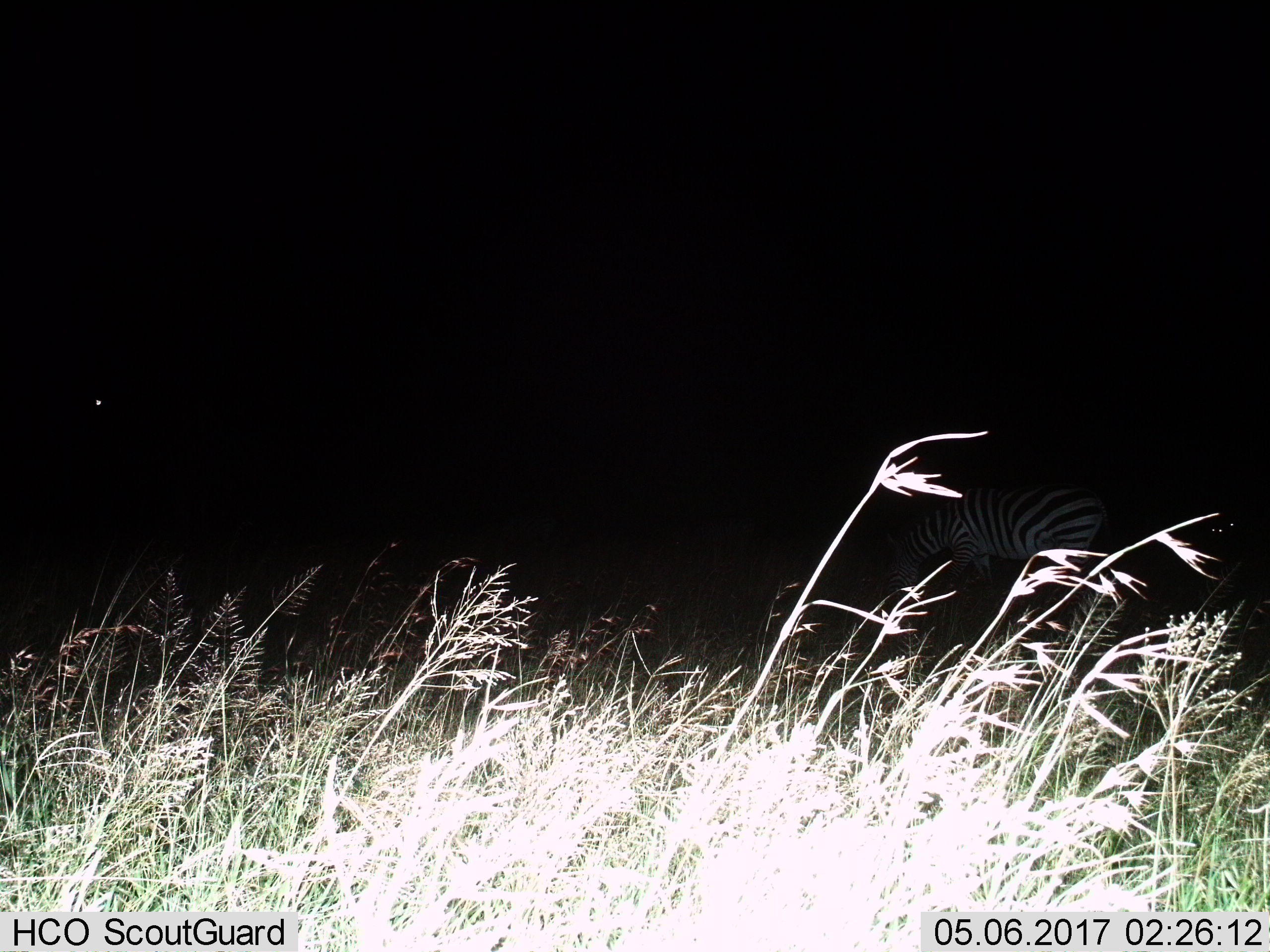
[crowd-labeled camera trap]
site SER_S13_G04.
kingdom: Animalia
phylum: Chordata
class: Mammalia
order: Perissodactyla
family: Equidae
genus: Equus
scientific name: Equus quagga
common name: plains zebra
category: zebraplains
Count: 1.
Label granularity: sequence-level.